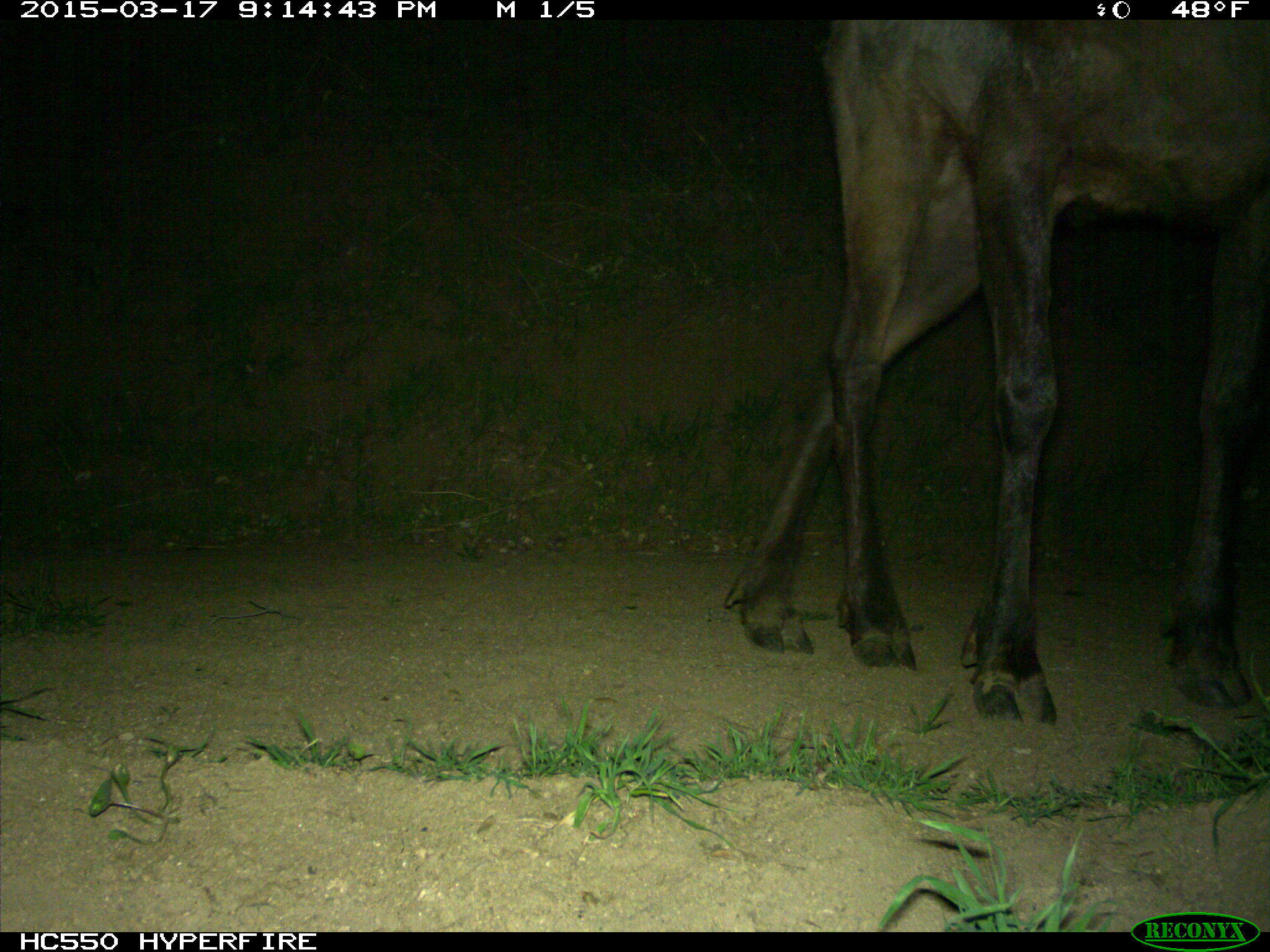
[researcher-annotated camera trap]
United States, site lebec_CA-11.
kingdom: Animalia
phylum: Chordata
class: Mammalia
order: Artiodactyla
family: Cervidae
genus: Cervus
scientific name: Cervus canadensis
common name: elk